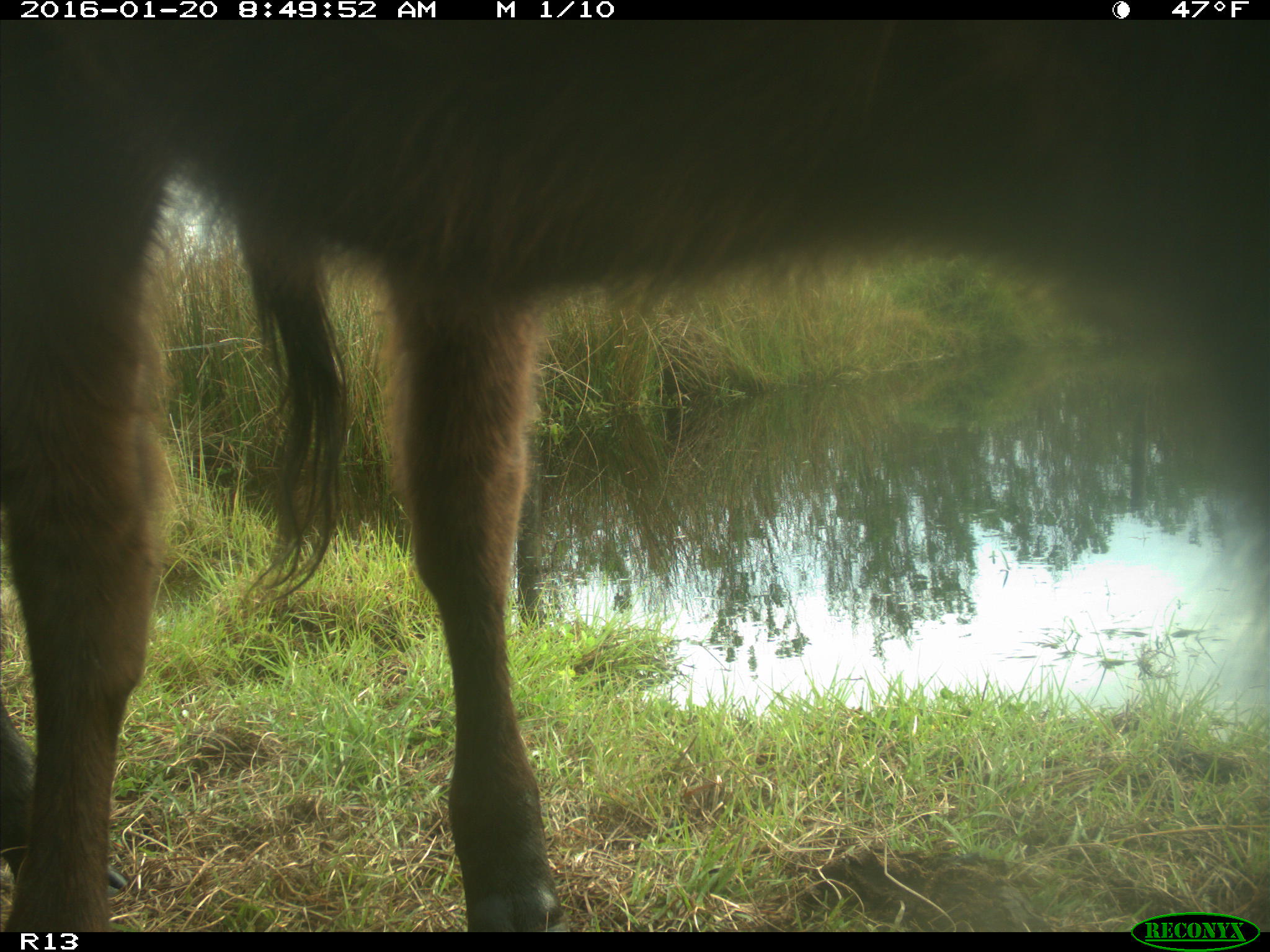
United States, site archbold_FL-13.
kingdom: Animalia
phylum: Chordata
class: Mammalia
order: Artiodactyla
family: Bovidae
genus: Bos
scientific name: Bos taurus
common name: domestic cow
Bos taurus (domestic cow).